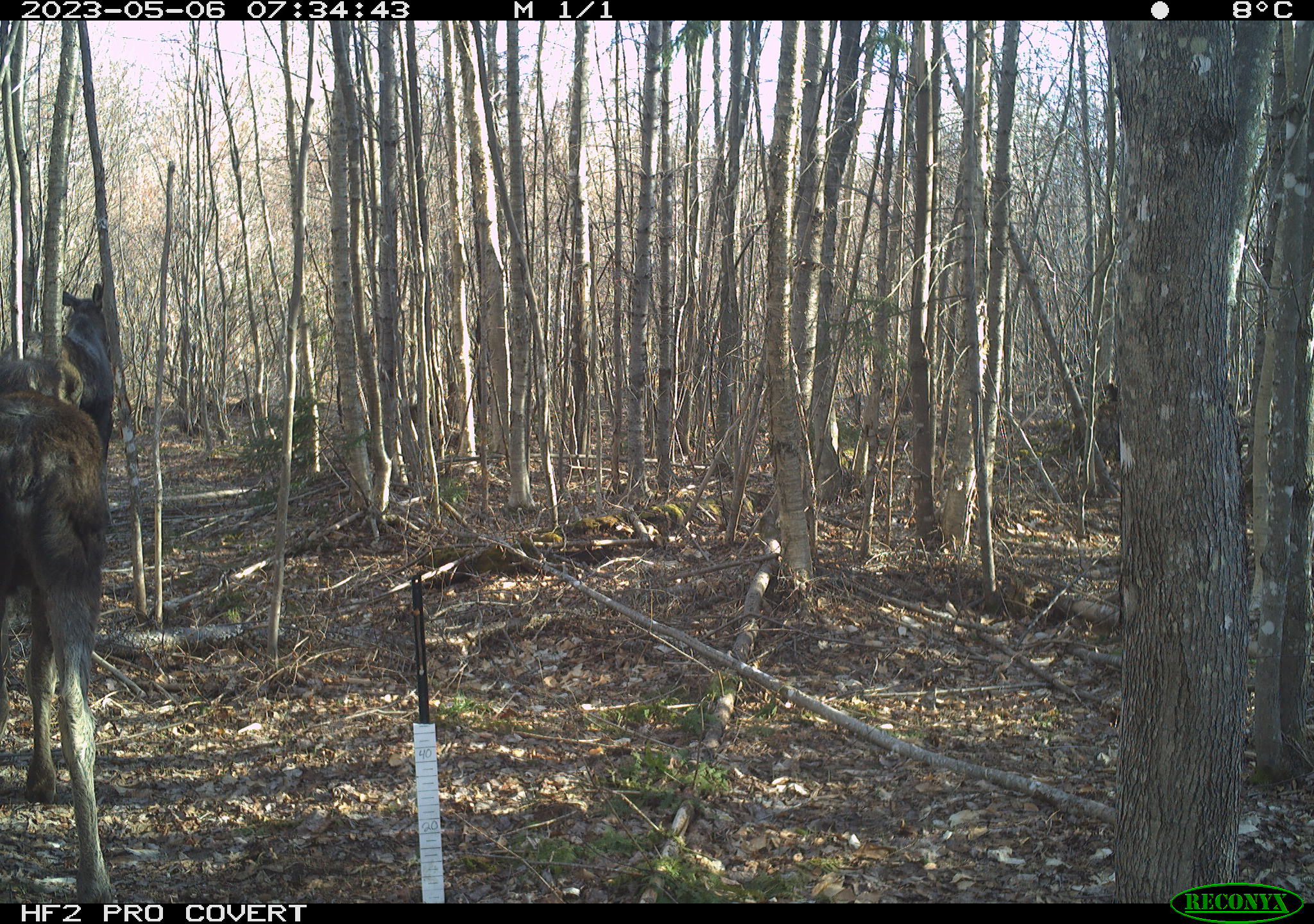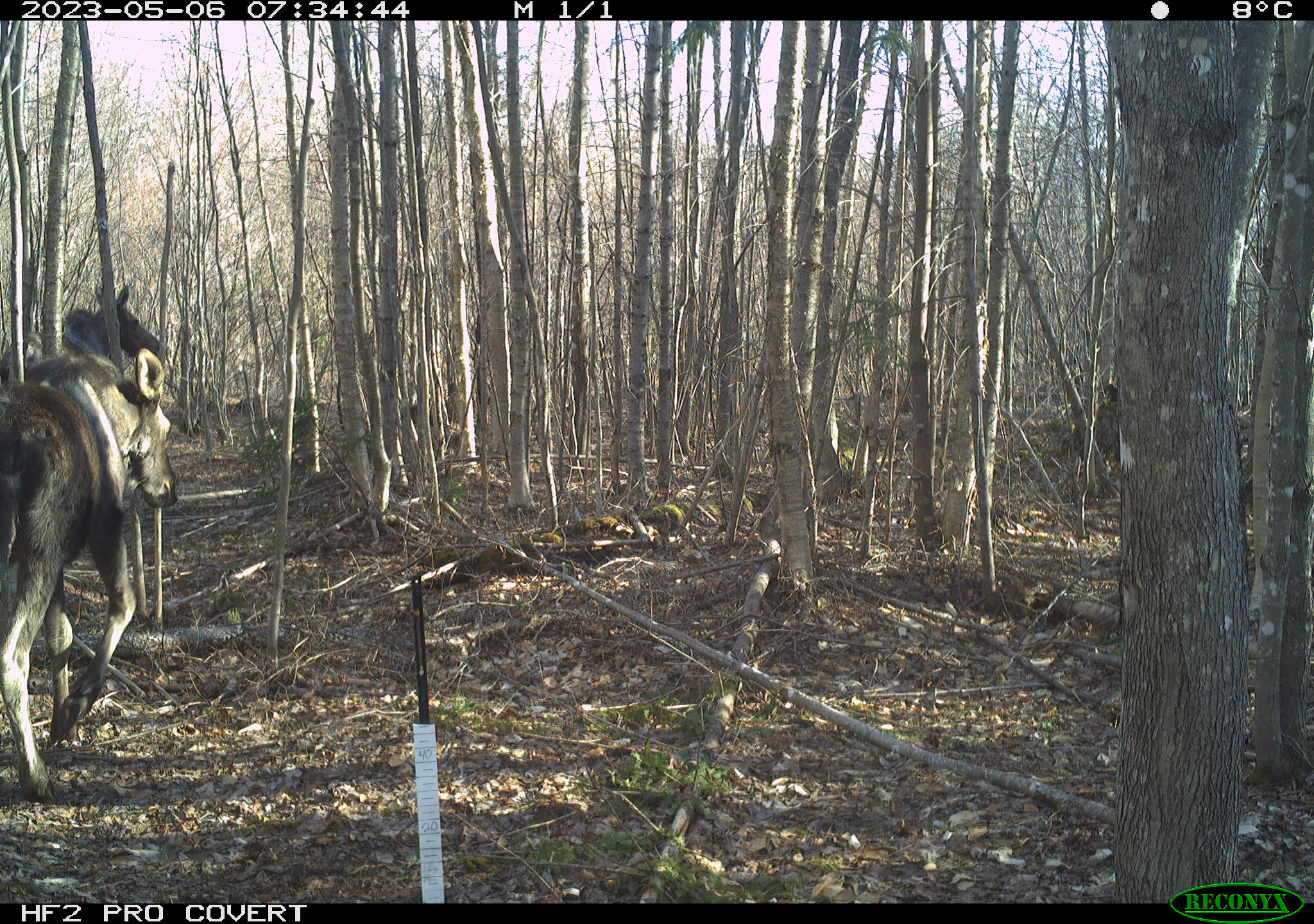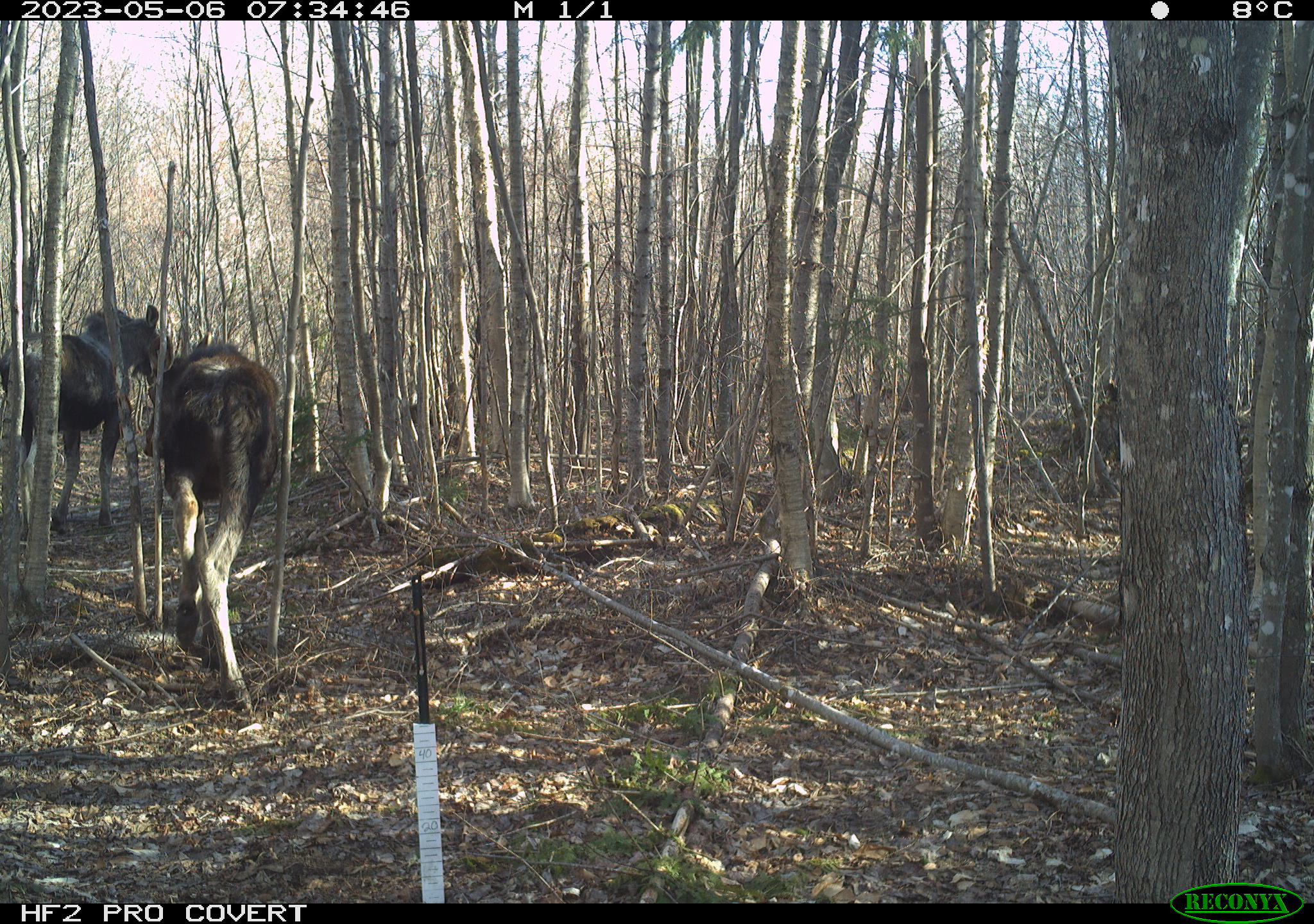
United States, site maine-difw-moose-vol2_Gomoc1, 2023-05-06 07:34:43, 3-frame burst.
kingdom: Animalia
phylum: Chordata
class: Mammalia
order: Artiodactyla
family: Cervidae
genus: Alces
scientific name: Alces alces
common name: moose